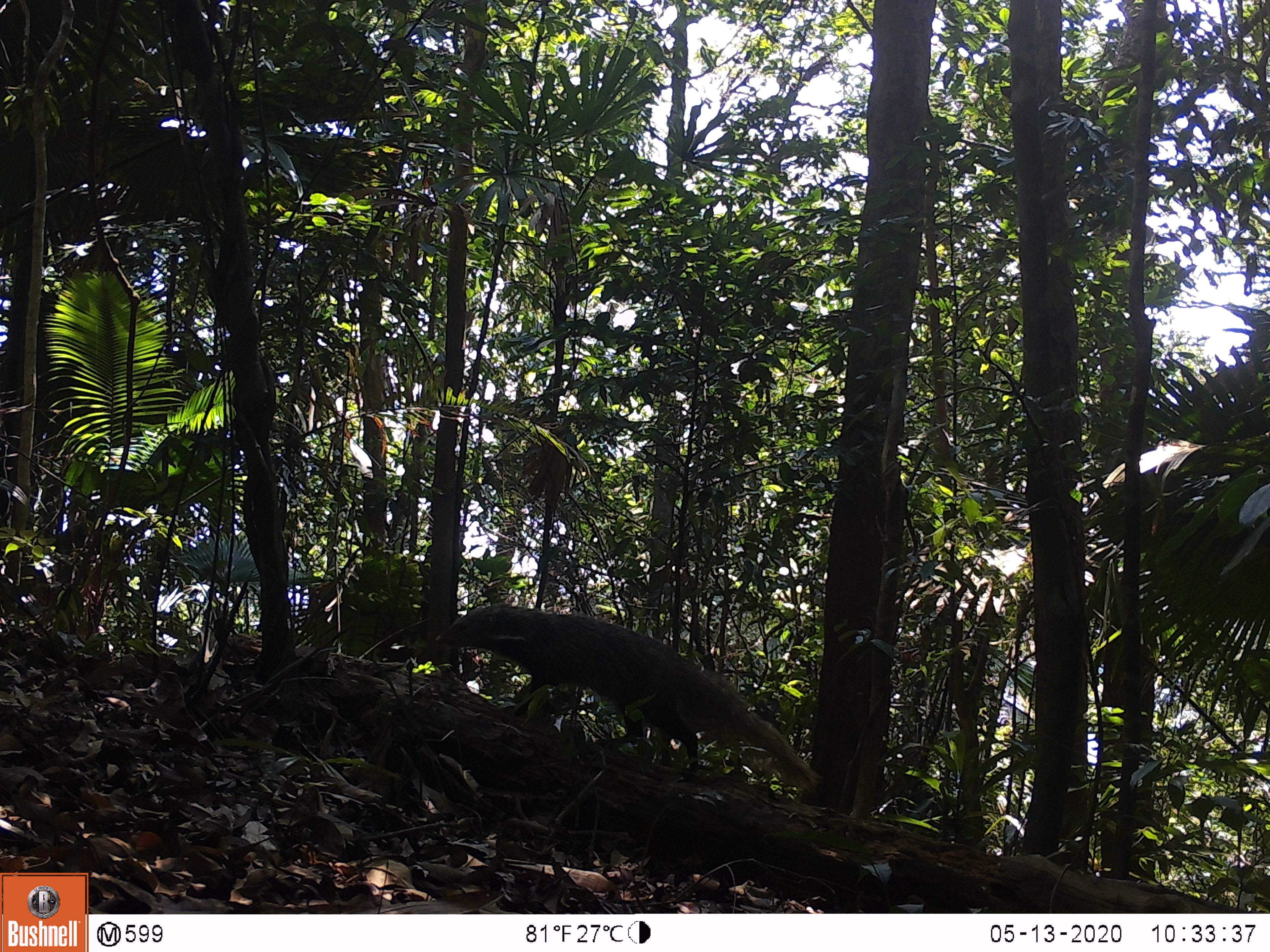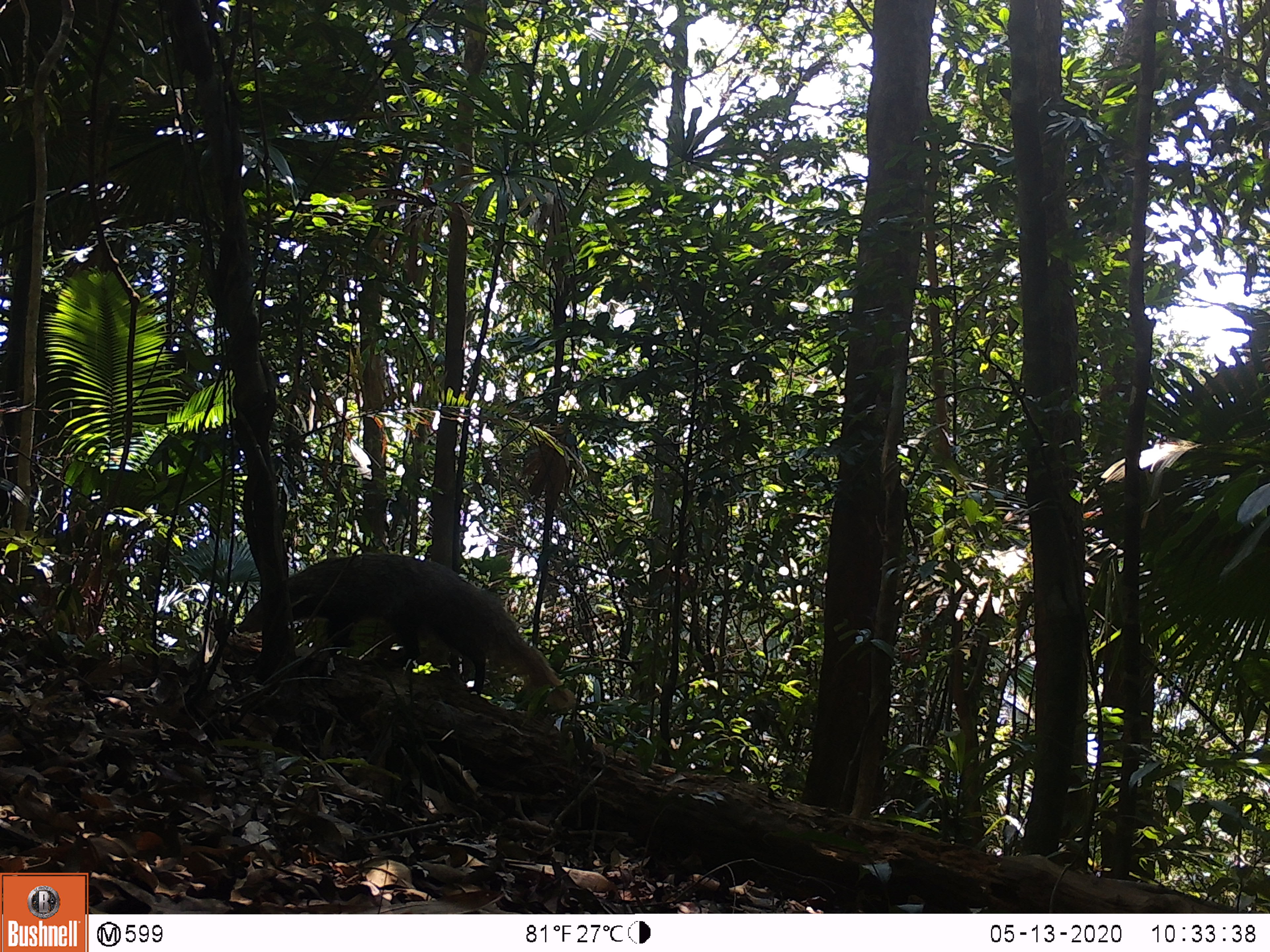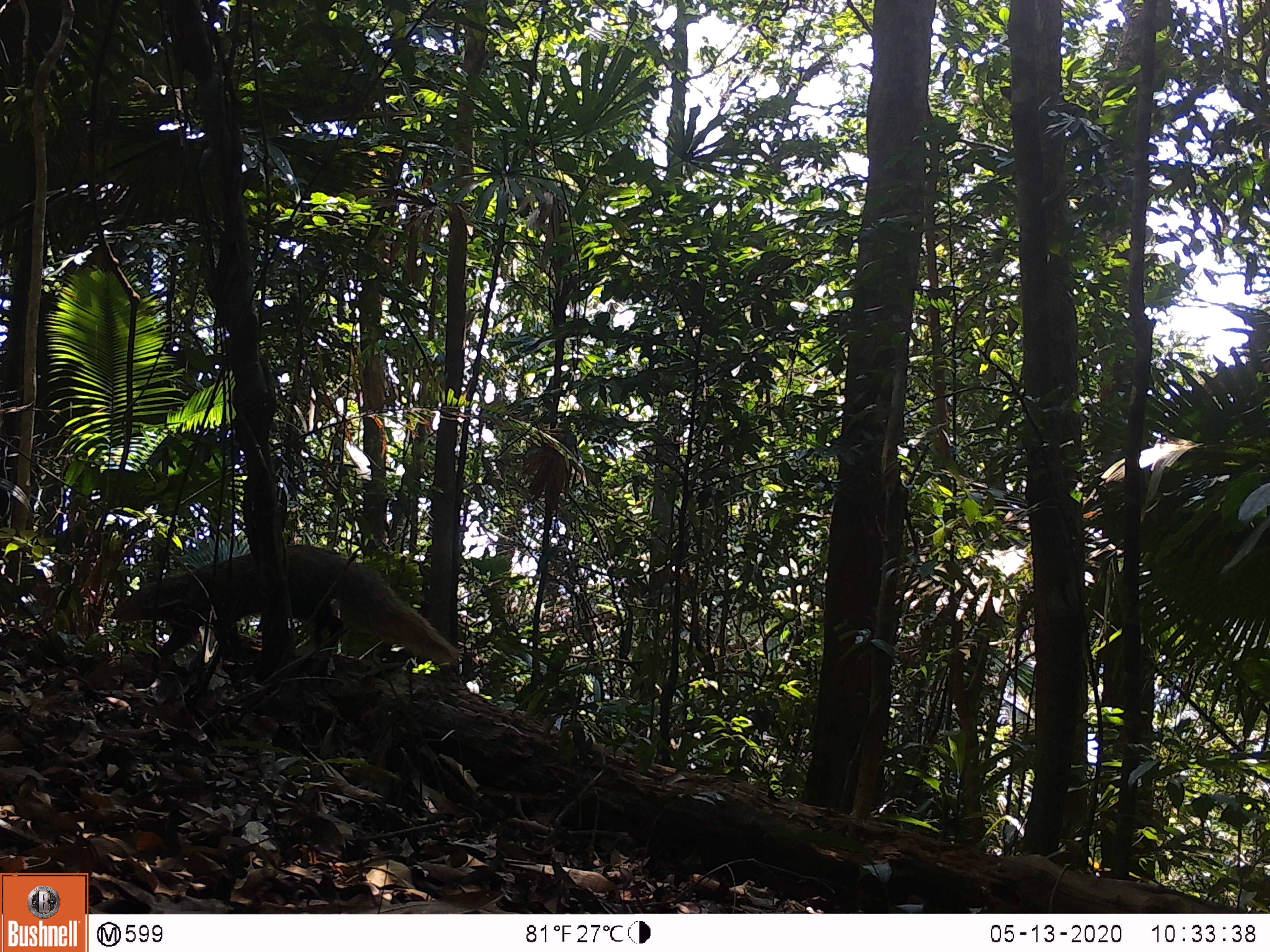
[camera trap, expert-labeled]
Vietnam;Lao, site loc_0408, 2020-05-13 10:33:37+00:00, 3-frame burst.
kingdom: Animalia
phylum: Chordata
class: Mammalia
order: Carnivora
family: Herpestidae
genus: Urva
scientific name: Urva urva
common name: crab-eating mongoose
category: crab eating mongoose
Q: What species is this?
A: Crab eating mongoose (crab-eating mongoose) (Urva urva).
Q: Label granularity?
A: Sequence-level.